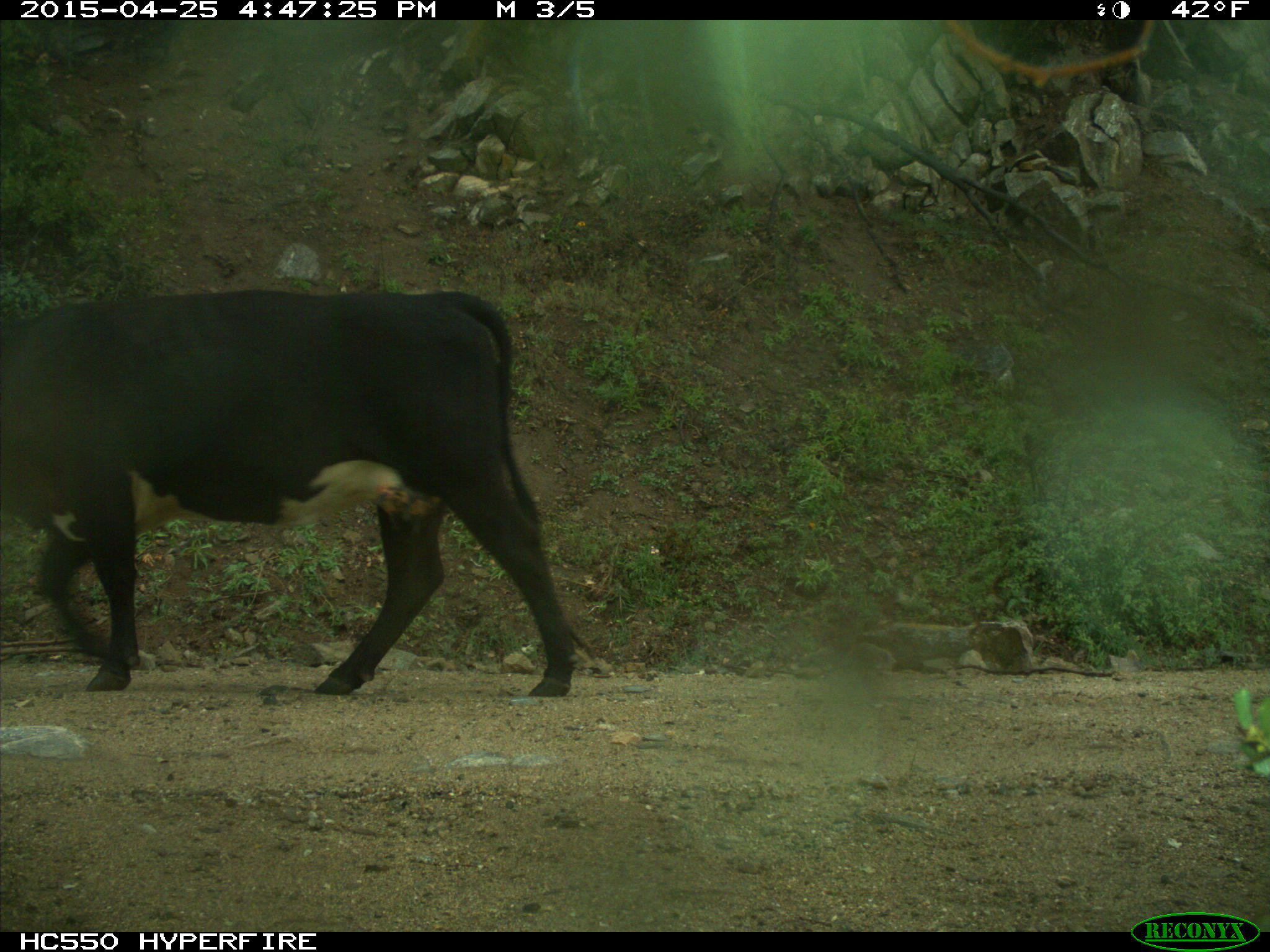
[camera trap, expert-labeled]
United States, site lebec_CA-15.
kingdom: Animalia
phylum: Chordata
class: Mammalia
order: Artiodactyla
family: Bovidae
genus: Bos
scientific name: Bos taurus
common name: domestic cow